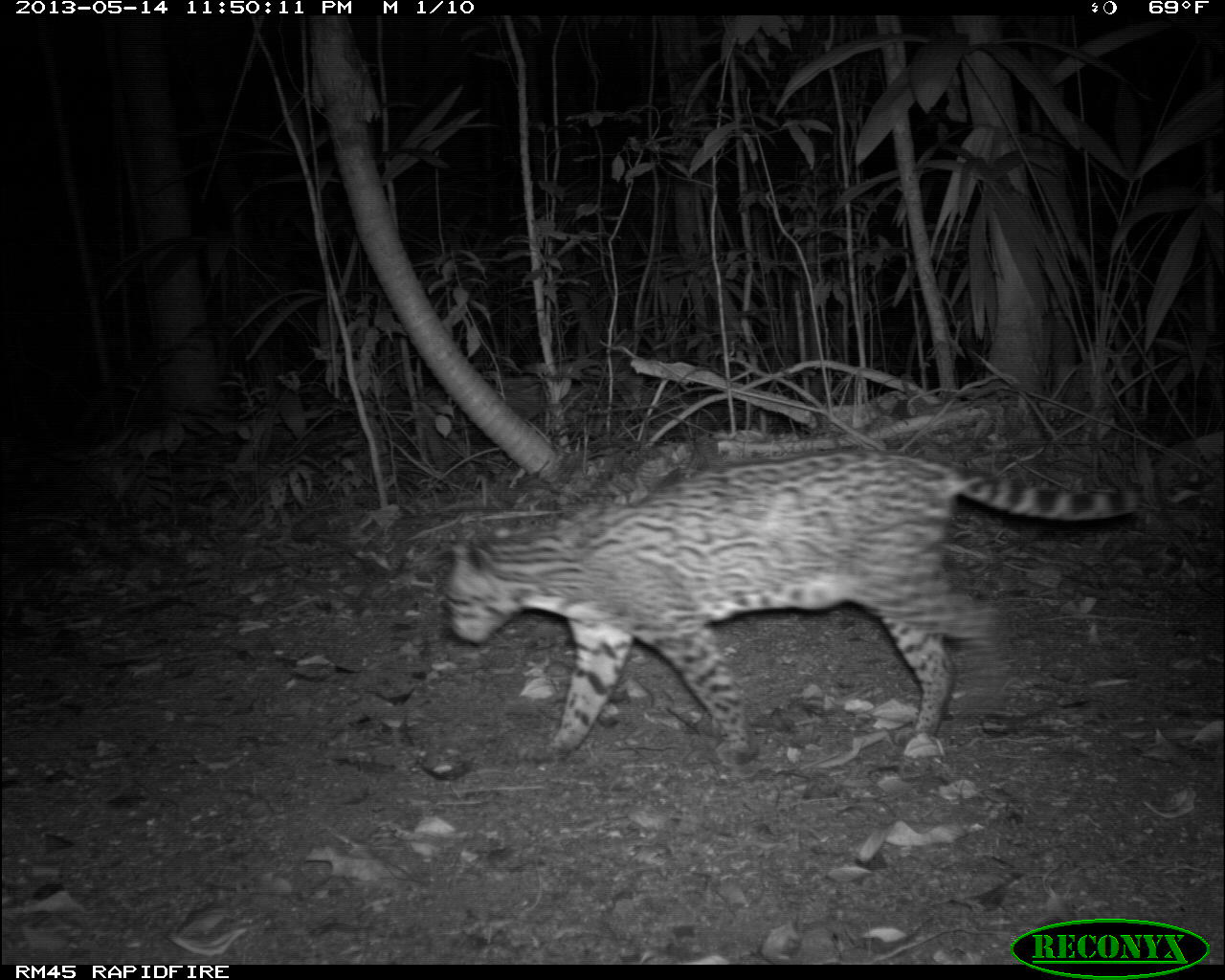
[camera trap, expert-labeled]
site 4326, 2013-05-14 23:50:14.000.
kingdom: Animalia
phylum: Chordata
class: Mammalia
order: Carnivora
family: Felidae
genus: Leopardus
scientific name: Leopardus pardalis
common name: ocelot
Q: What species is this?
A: Leopardus pardalis (ocelot).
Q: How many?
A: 1.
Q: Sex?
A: Female.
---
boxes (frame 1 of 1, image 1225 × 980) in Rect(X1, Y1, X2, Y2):
leopardus pardalis: Rect(438, 446, 1147, 762)